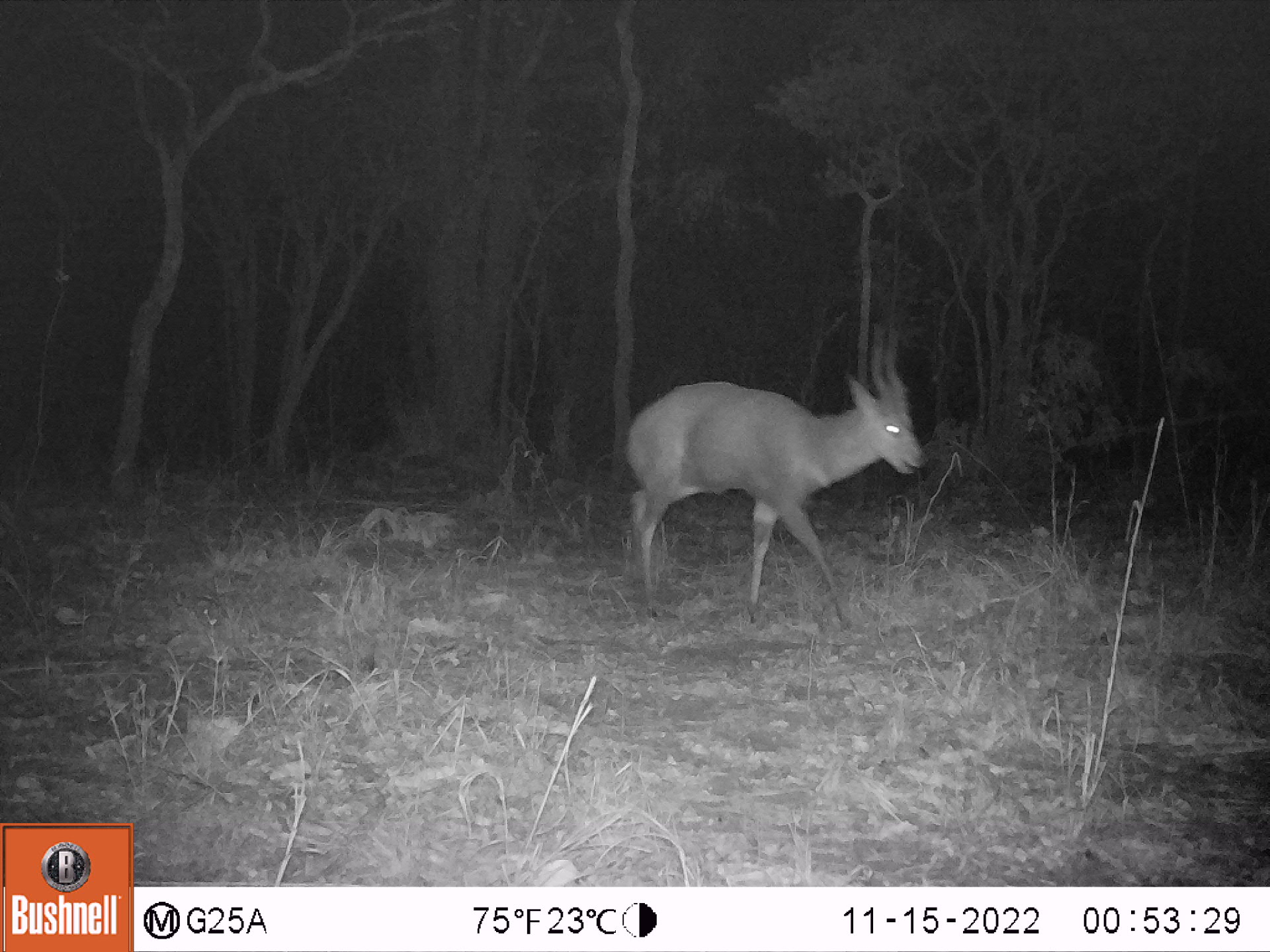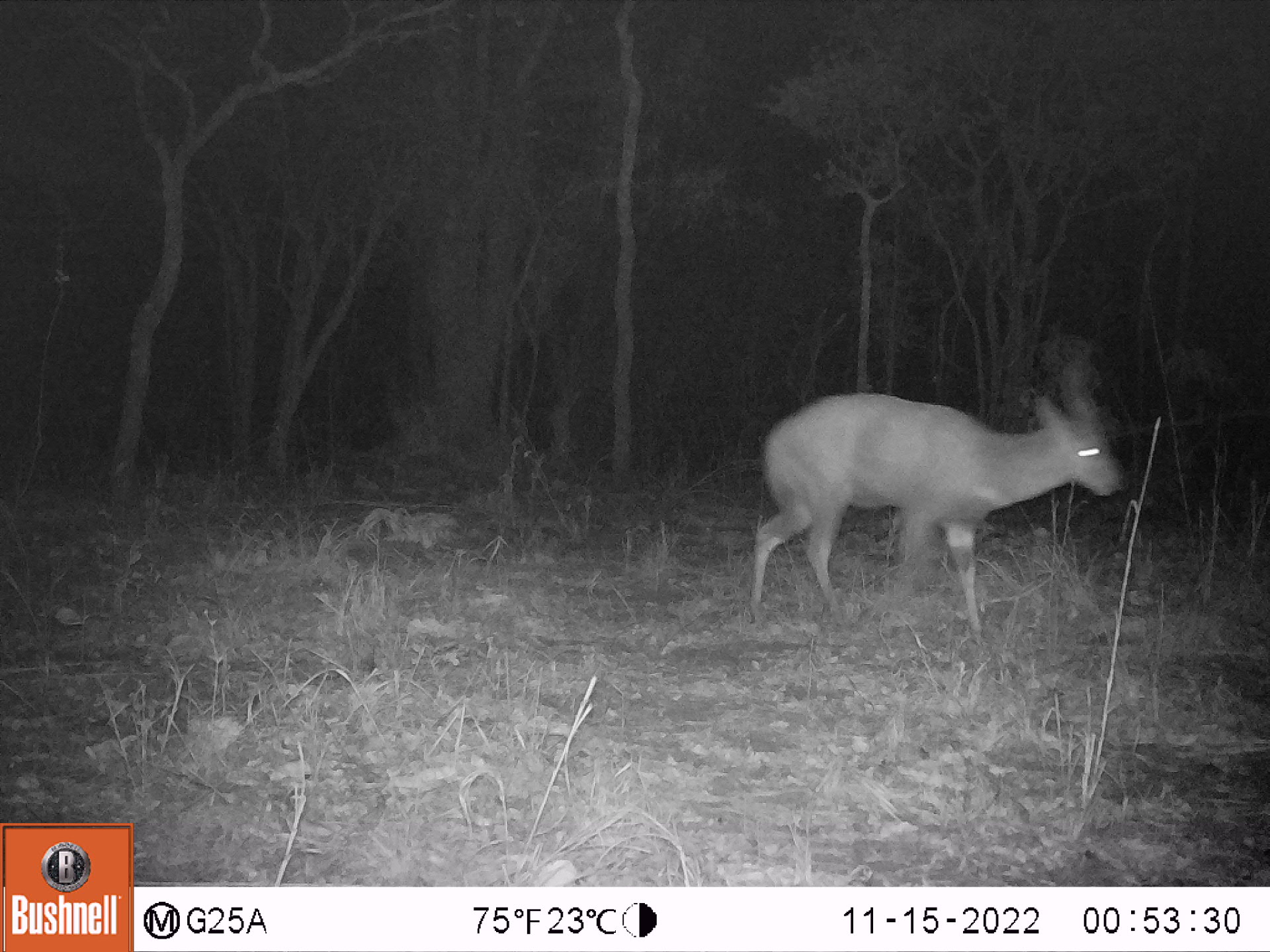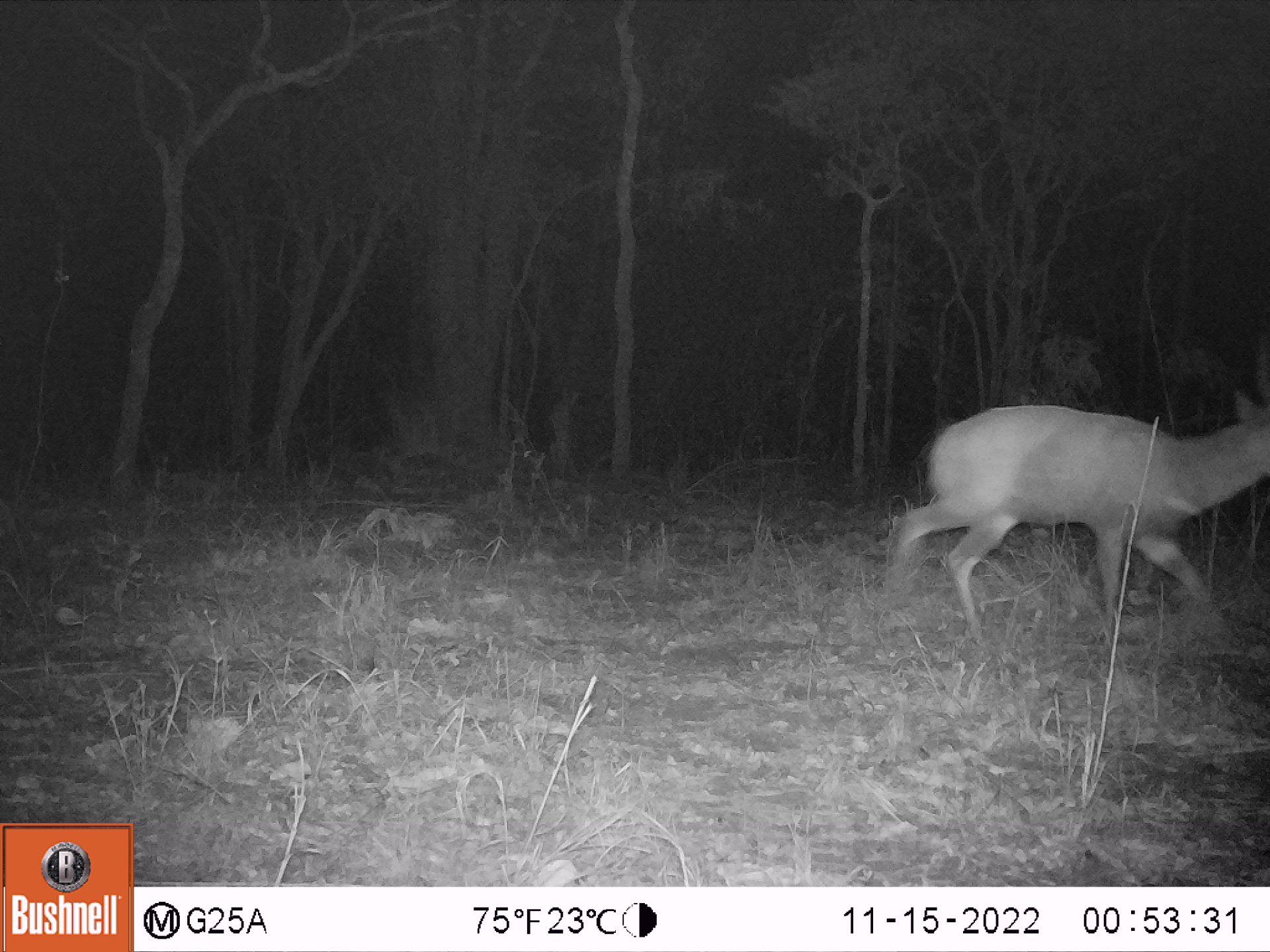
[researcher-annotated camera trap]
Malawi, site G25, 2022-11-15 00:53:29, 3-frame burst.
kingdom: Animalia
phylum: Chordata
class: Mammalia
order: Artiodactyla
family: Bovidae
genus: Tragelaphus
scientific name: Tragelaphus sylvaticus sylvaticus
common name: cape bushbuck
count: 1